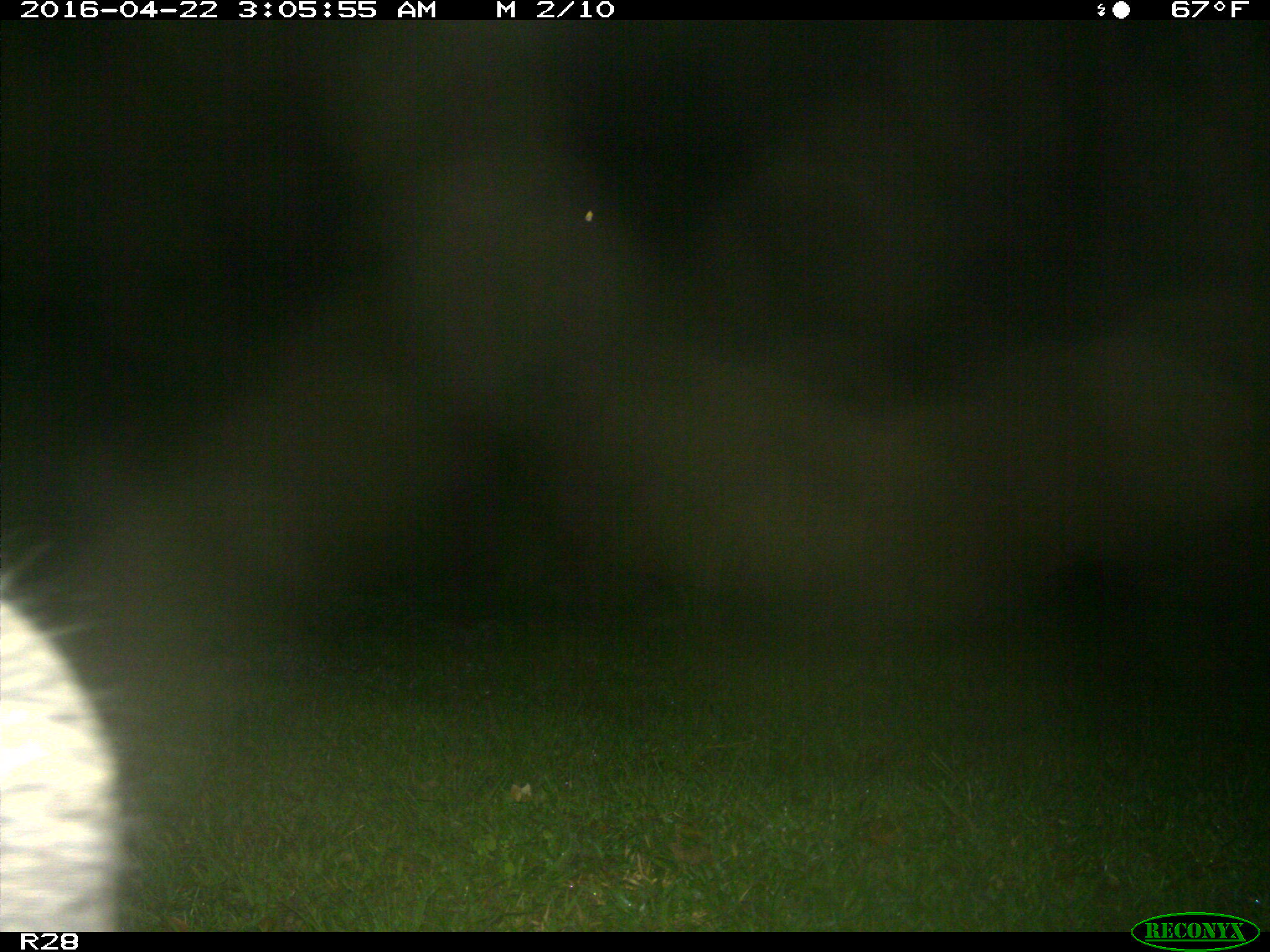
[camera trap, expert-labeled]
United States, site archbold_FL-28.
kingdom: Animalia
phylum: Chordata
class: Mammalia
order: Artiodactyla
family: Suidae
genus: Sus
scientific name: Sus scrofa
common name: wild boar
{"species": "Sus scrofa (wild boar)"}